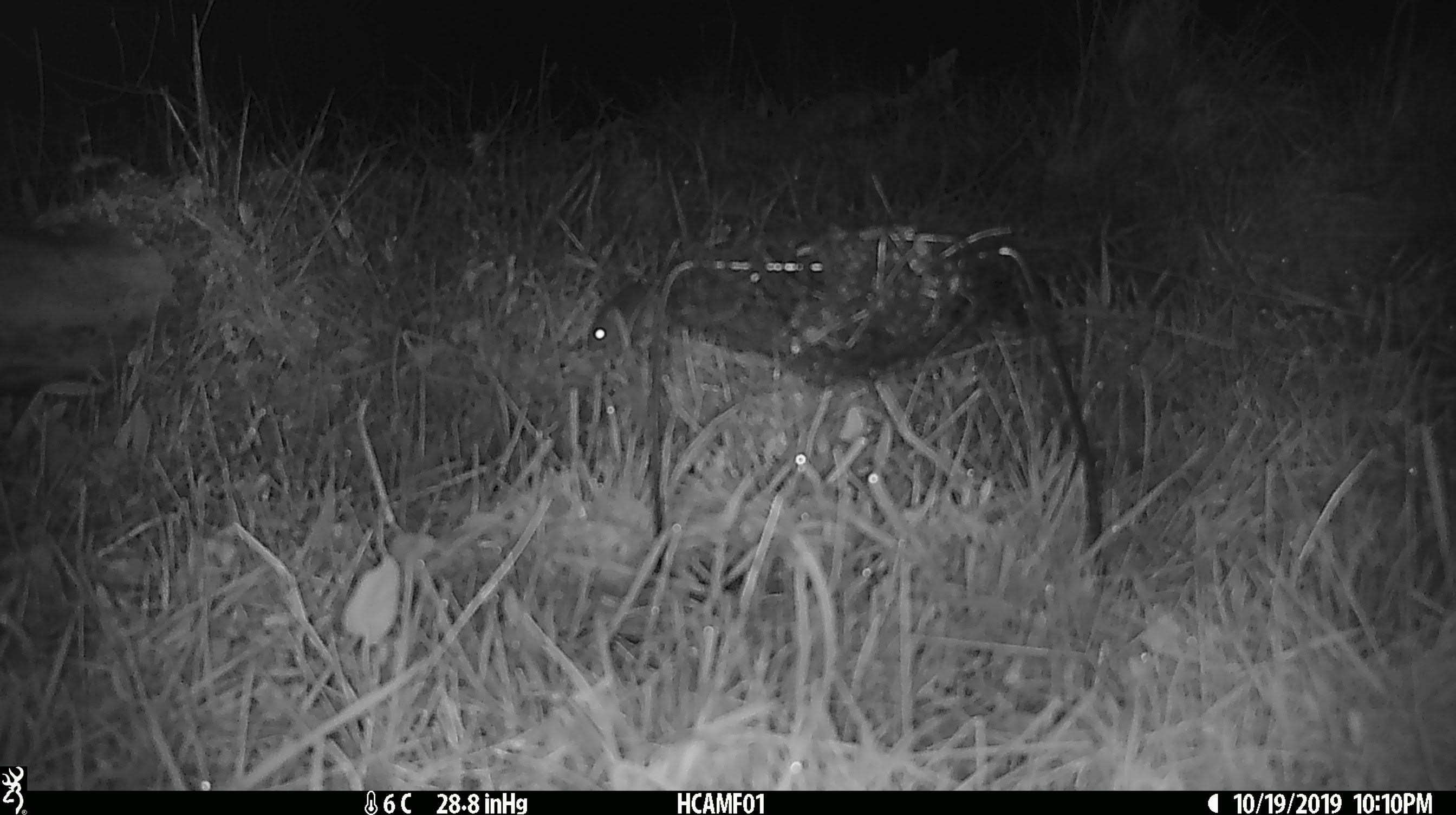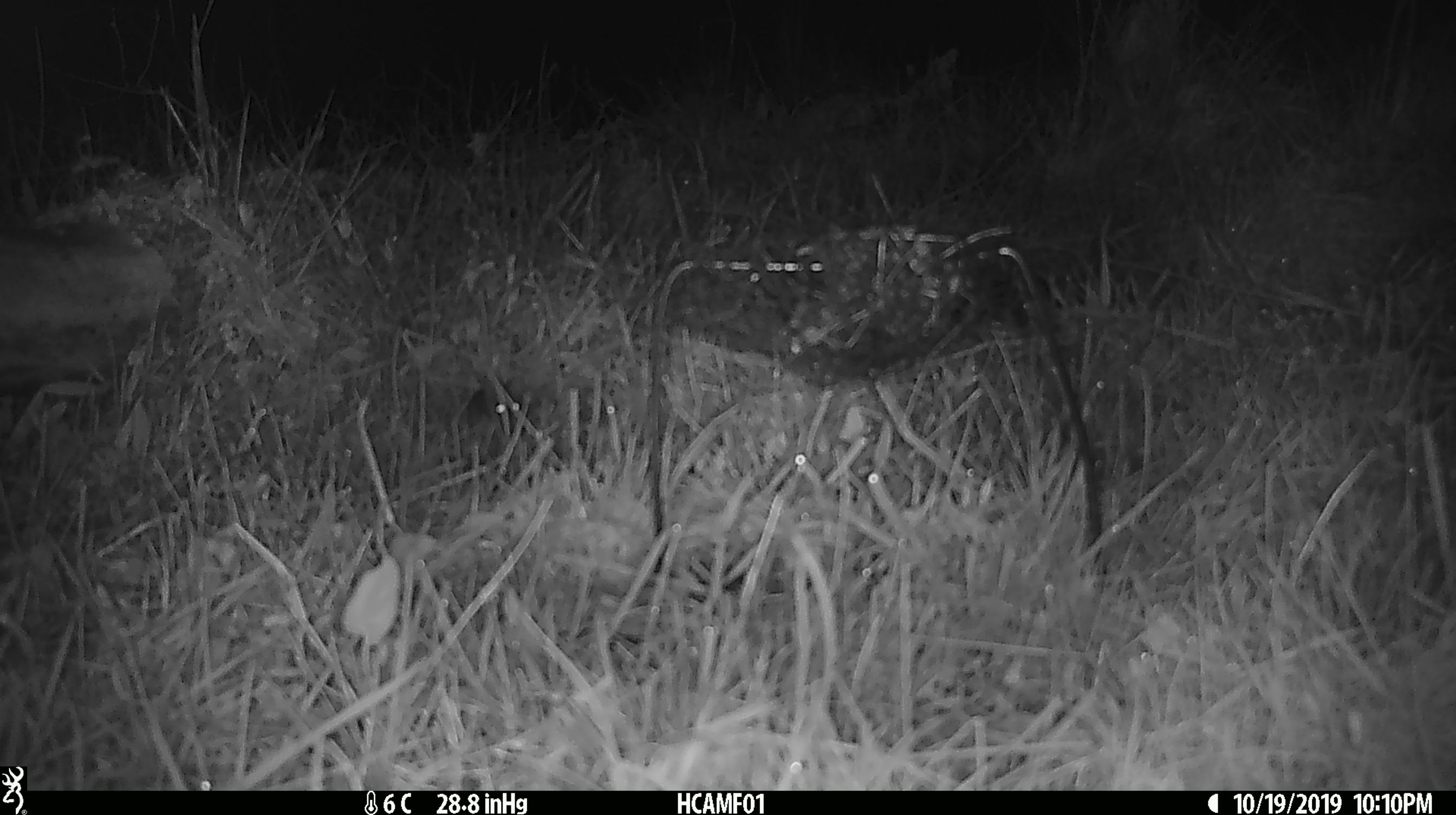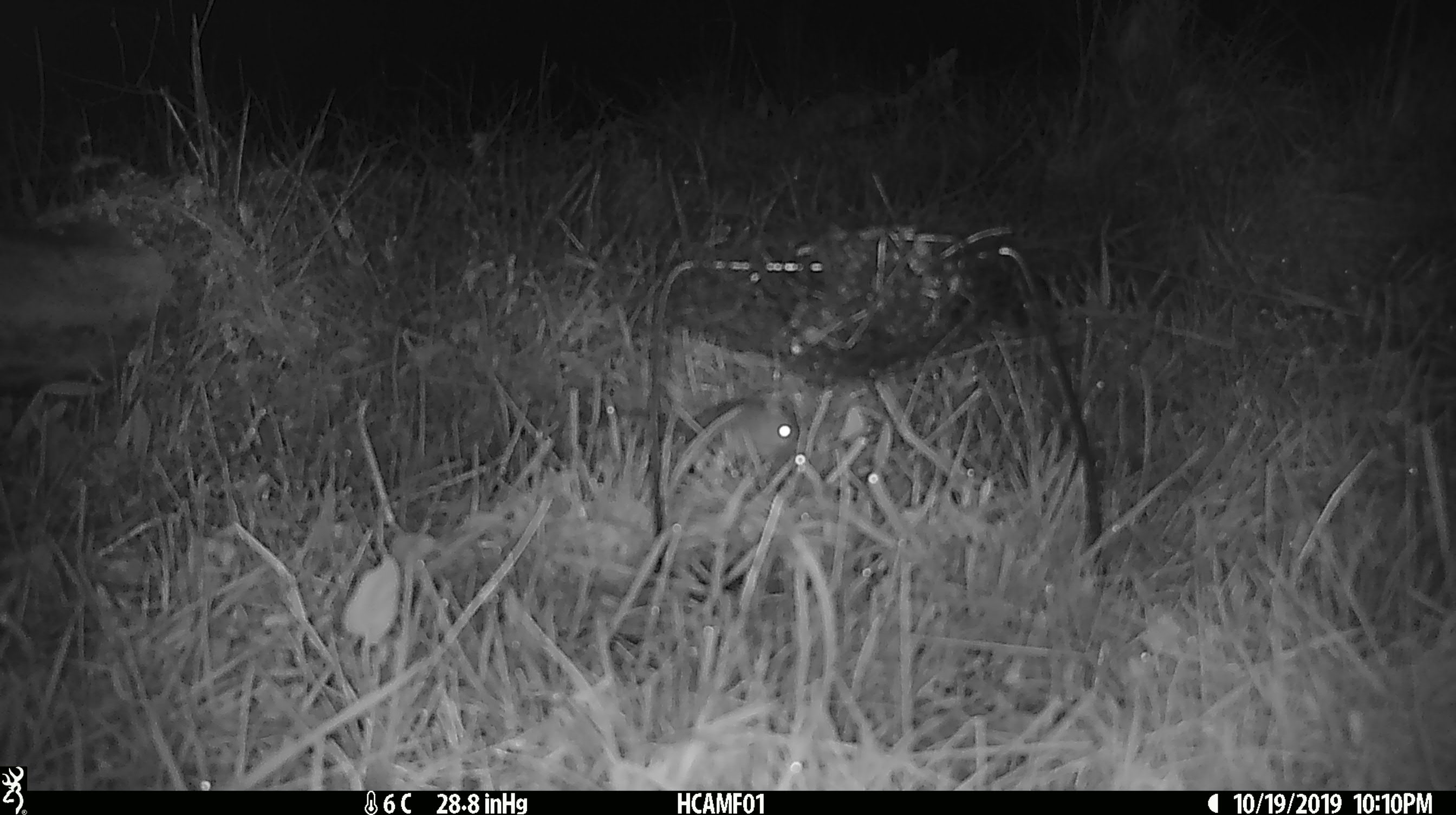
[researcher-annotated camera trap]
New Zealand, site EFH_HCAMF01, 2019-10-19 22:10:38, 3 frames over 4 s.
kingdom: Animalia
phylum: Chordata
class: Mammalia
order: Rodentia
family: Muridae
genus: Mus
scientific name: Mus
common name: mouse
Mouse (Mus).